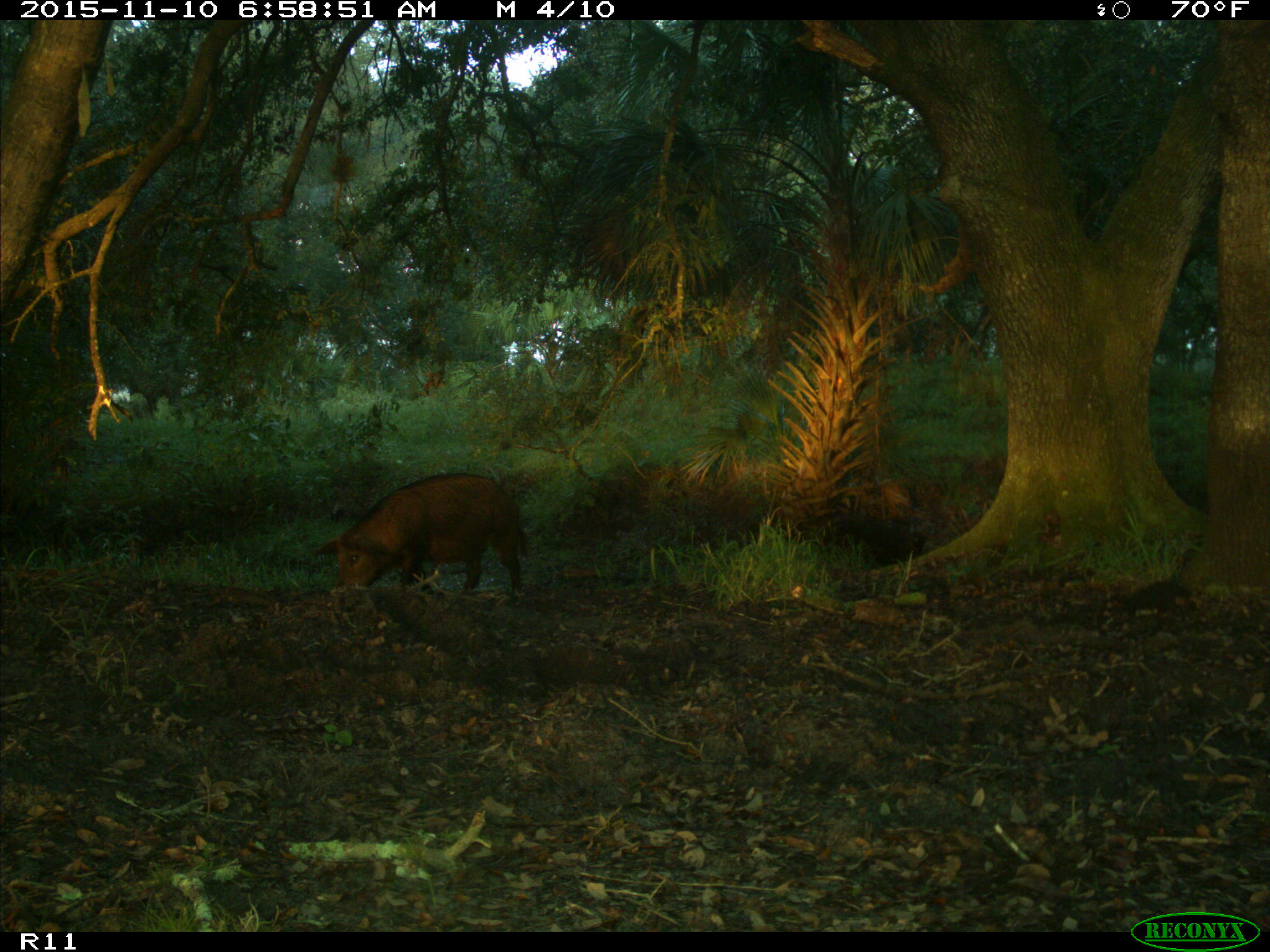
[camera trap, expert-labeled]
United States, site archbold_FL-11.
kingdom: Animalia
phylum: Chordata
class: Mammalia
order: Artiodactyla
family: Suidae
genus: Sus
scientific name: Sus scrofa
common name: wild boar